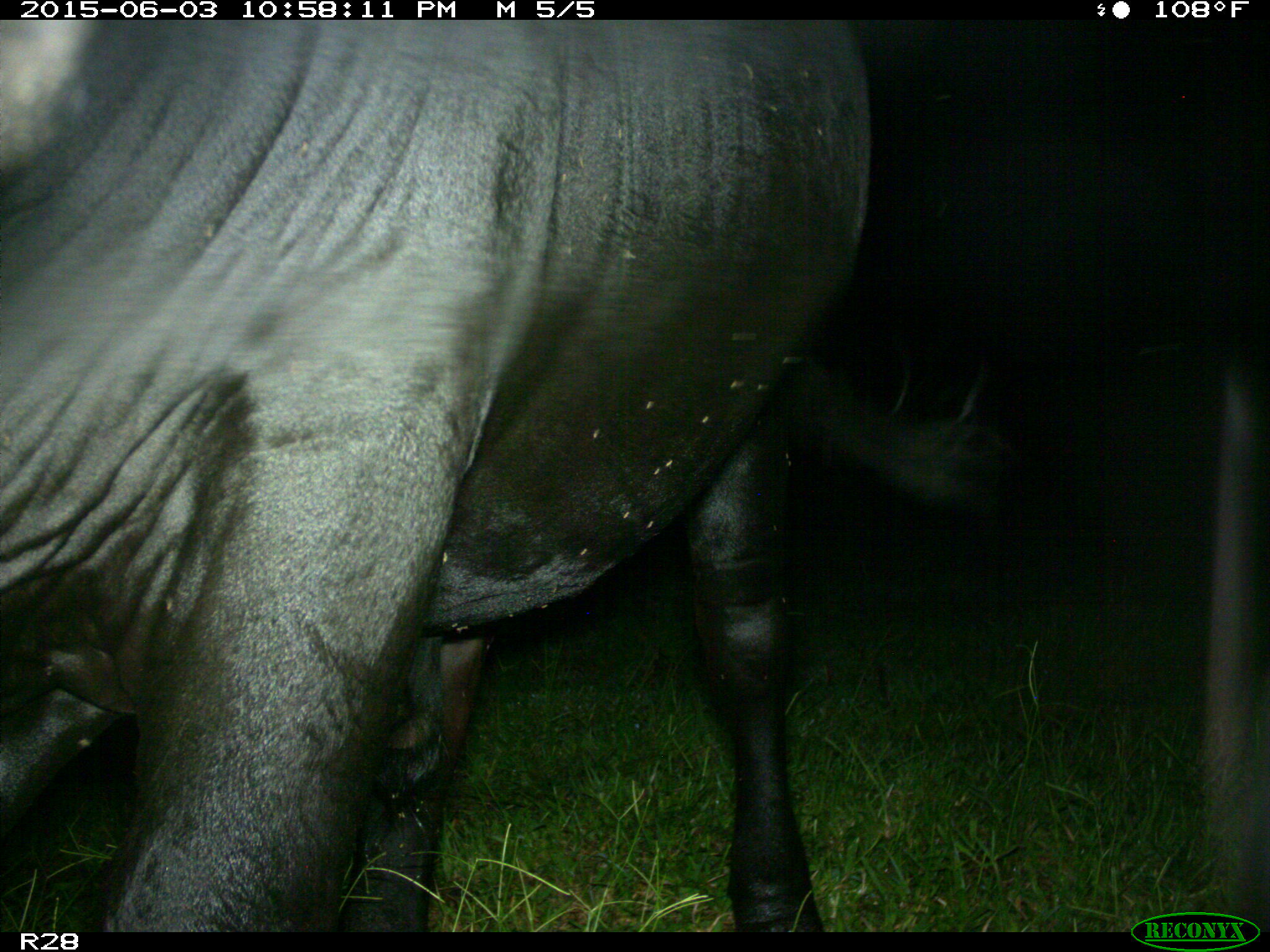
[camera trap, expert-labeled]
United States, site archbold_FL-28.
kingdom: Animalia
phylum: Chordata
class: Mammalia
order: Artiodactyla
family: Bovidae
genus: Bos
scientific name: Bos taurus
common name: domestic cow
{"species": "Bos taurus (domestic cow)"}